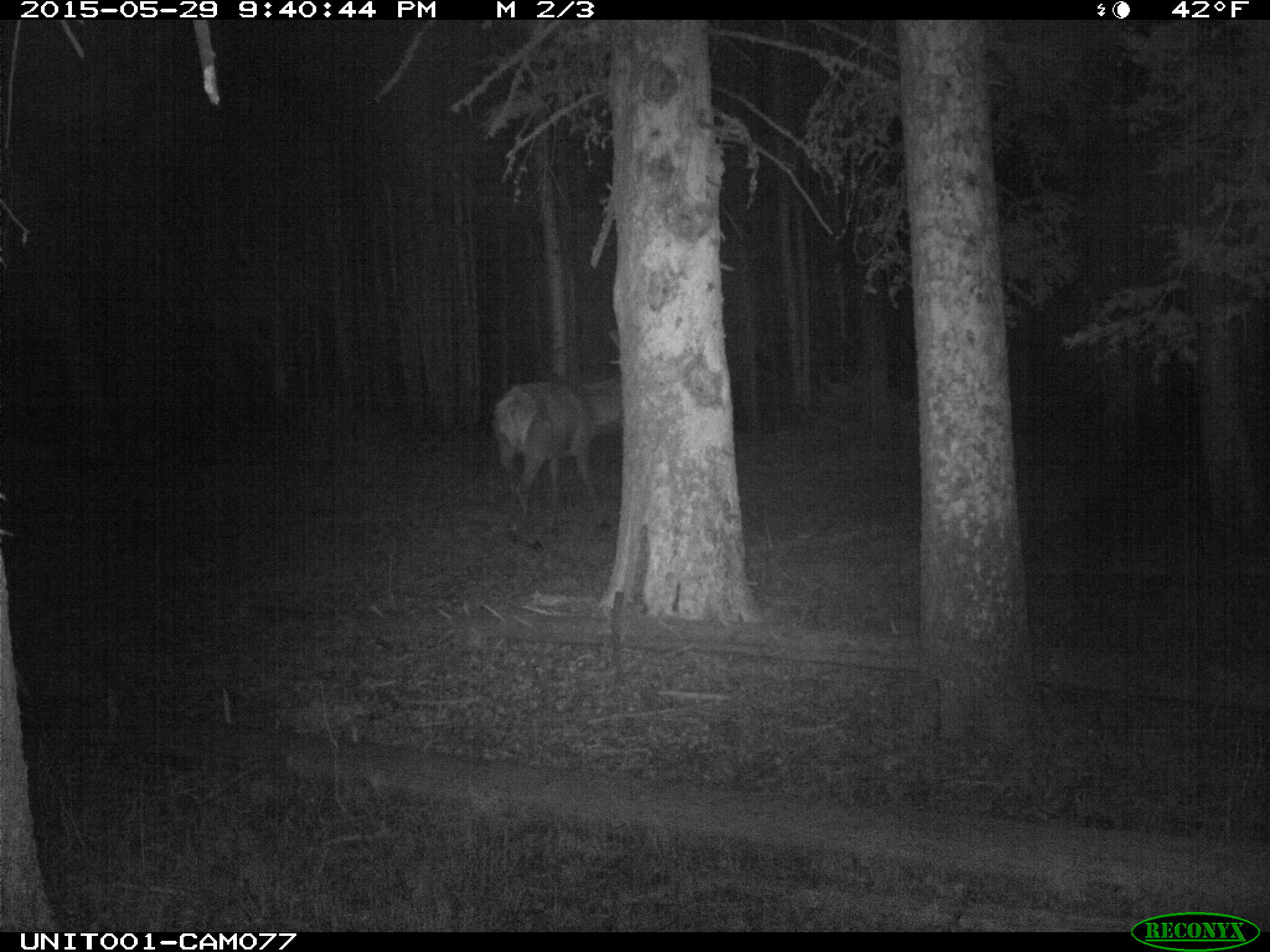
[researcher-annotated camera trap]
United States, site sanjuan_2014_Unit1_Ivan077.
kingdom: Animalia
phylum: Chordata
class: Mammalia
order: Artiodactyla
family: Cervidae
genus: Cervus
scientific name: Cervus elaphus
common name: red deer